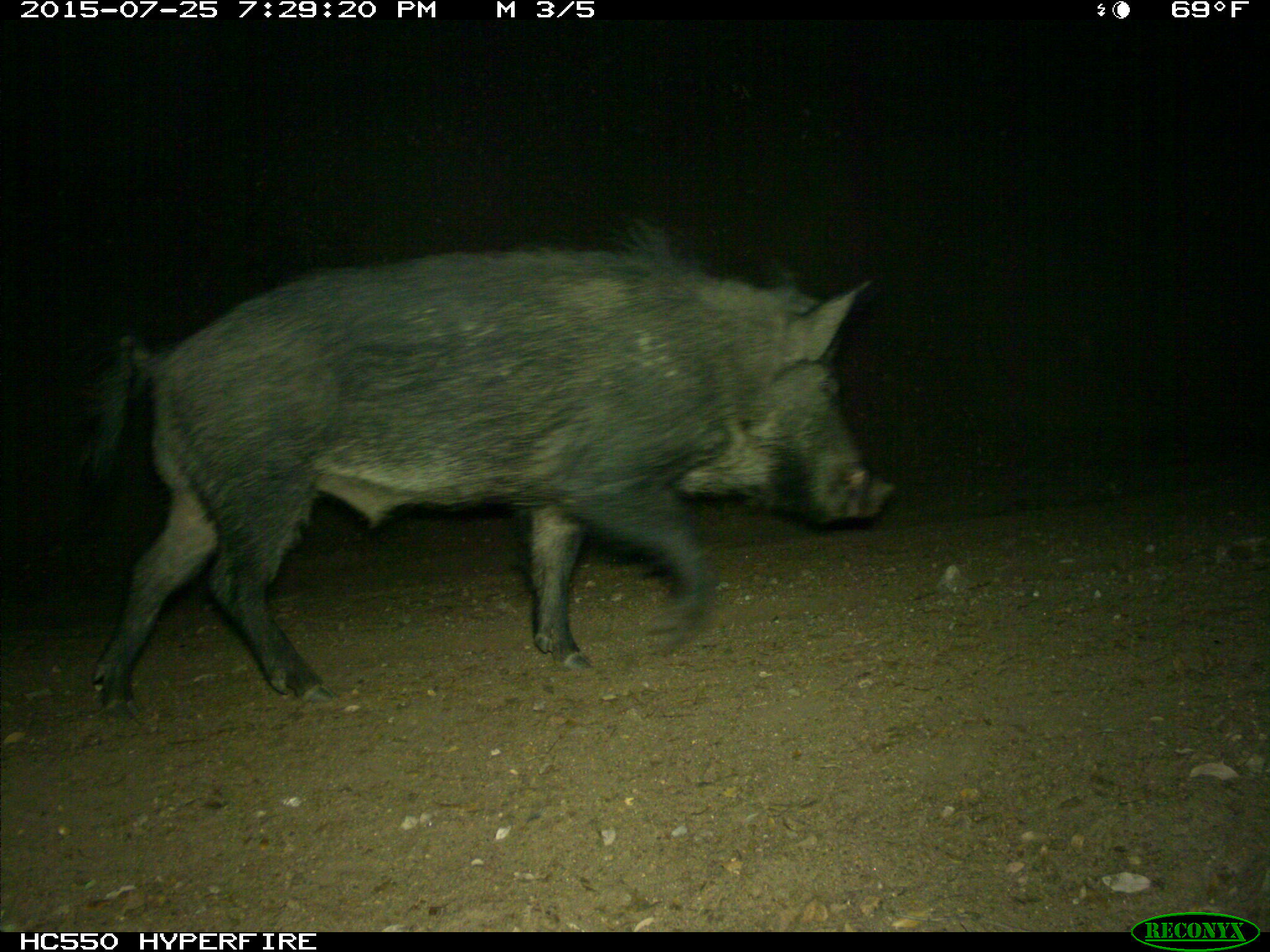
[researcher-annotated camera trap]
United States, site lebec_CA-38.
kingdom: Animalia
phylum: Chordata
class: Mammalia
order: Artiodactyla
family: Suidae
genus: Sus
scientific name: Sus scrofa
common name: wild boar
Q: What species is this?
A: Sus scrofa (wild boar).